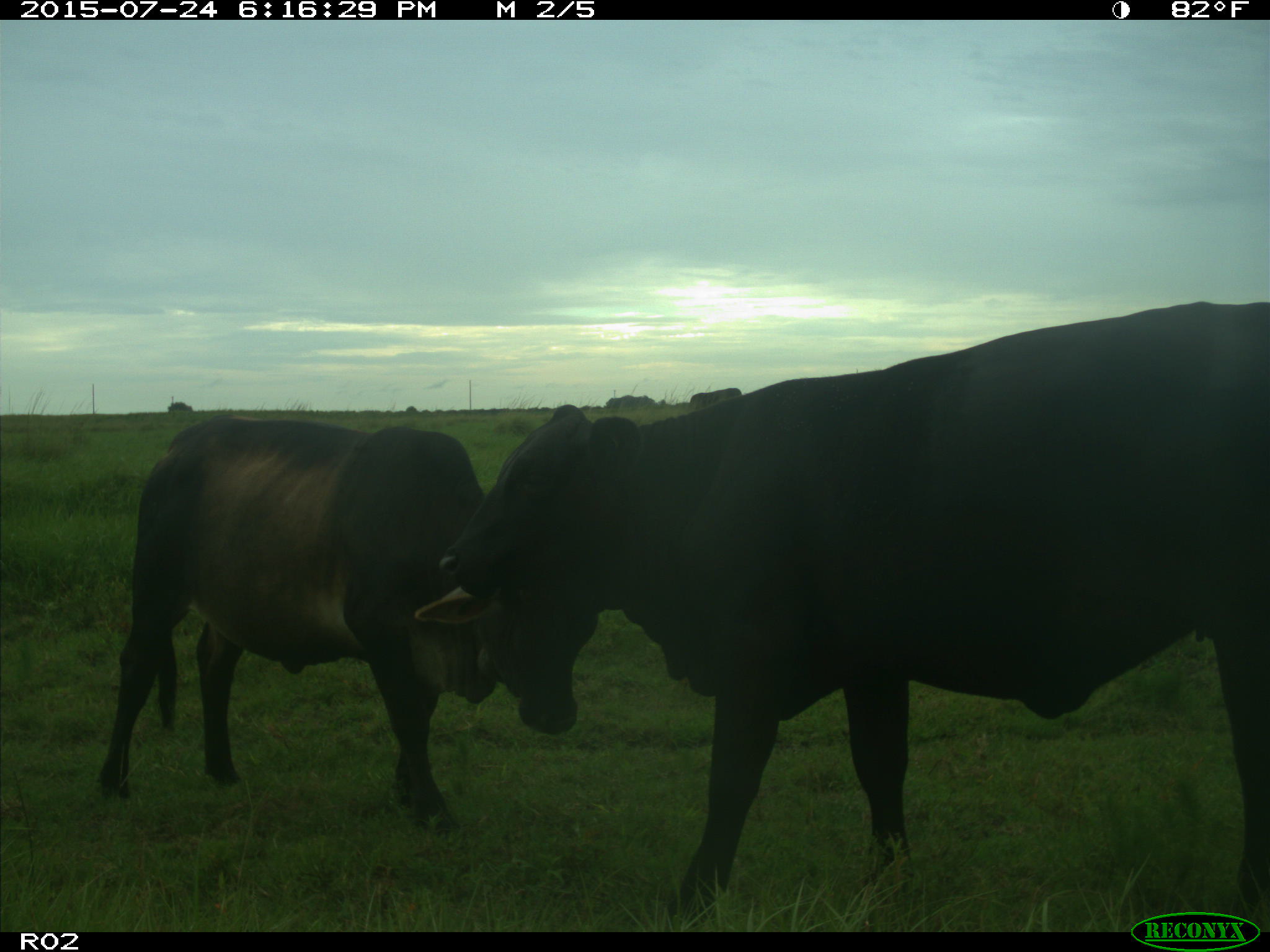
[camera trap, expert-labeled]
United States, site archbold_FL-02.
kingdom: Animalia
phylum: Chordata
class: Mammalia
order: Artiodactyla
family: Bovidae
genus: Bos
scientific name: Bos taurus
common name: domestic cow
Bos taurus (domestic cow).